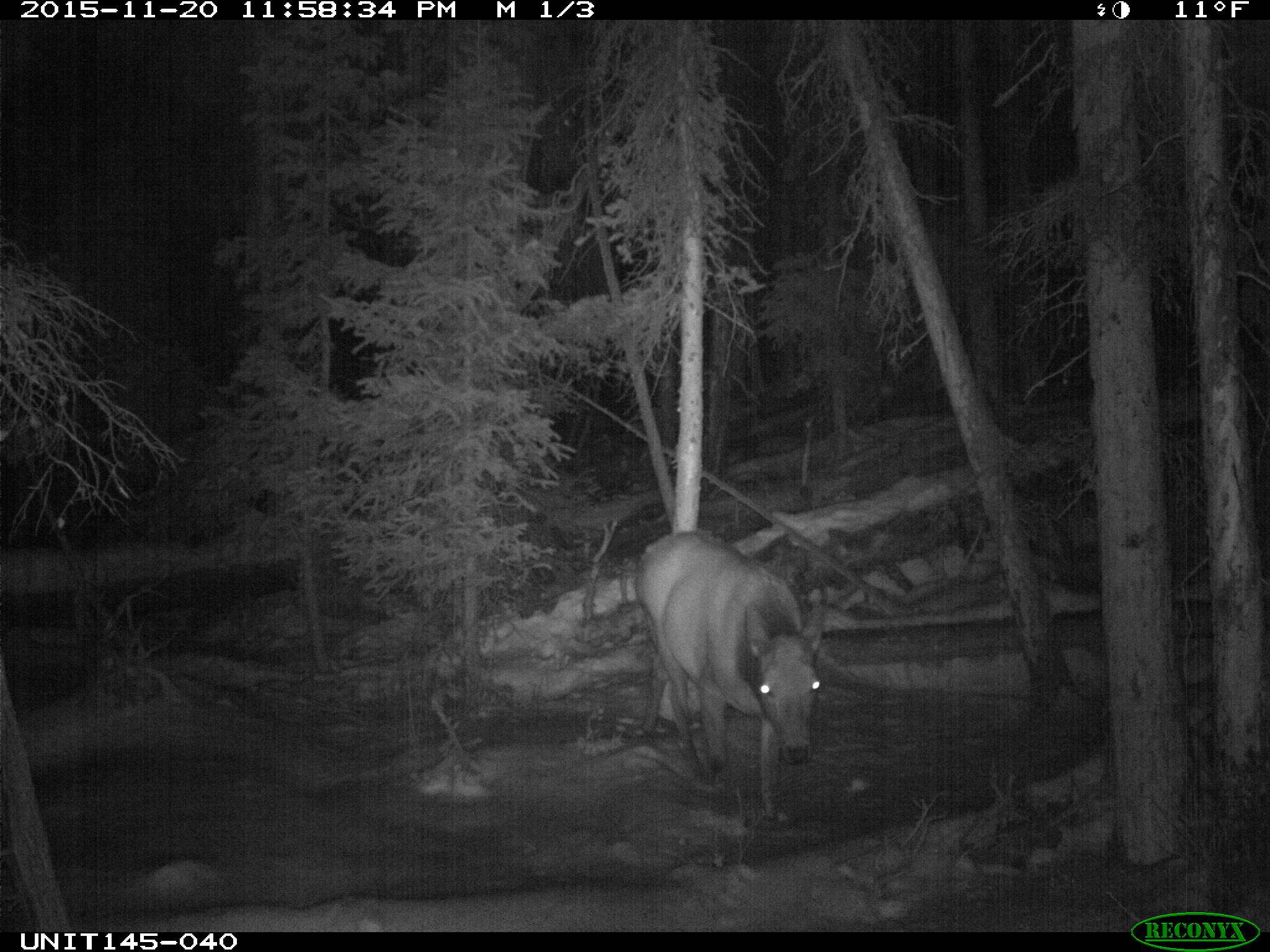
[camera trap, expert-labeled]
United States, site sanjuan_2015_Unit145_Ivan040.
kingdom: Animalia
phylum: Chordata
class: Mammalia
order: Artiodactyla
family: Cervidae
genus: Cervus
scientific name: Cervus elaphus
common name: red deer